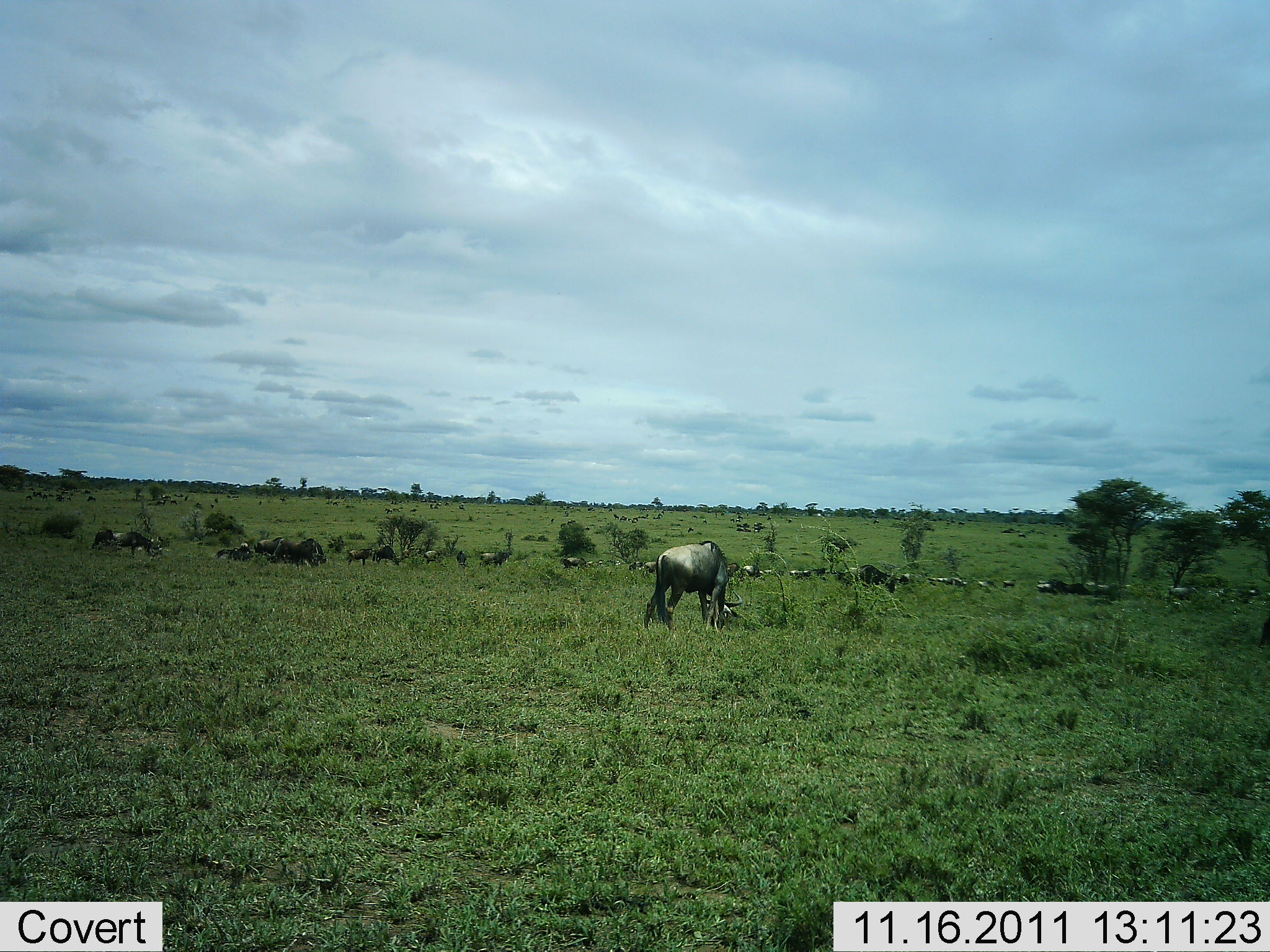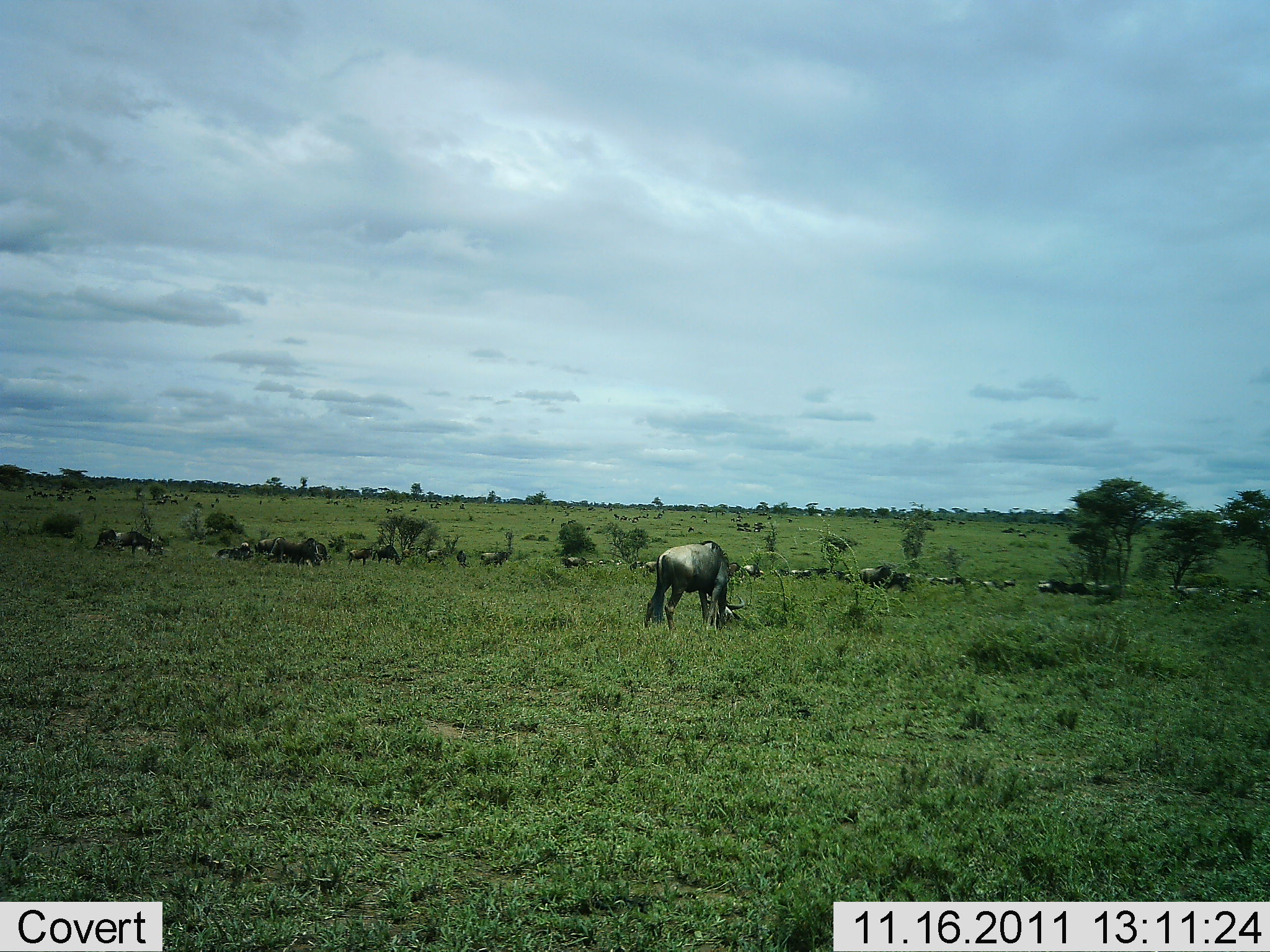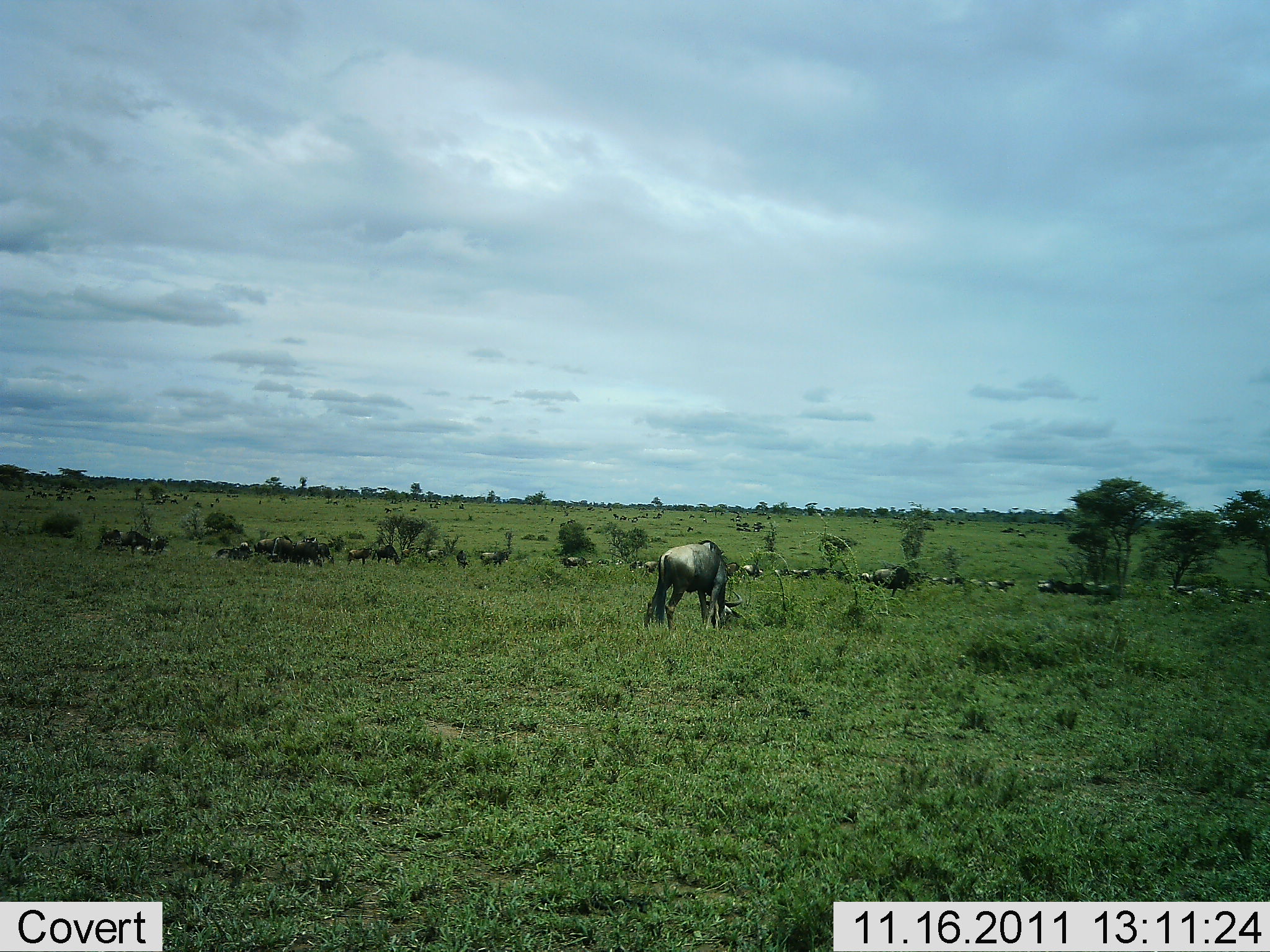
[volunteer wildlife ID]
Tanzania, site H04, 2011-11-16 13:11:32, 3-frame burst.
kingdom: Animalia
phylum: Chordata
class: Mammalia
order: Artiodactyla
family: Bovidae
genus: Connochaetes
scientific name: Connochaetes taurinus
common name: blue wildebeest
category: wildebeest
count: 11-50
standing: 40%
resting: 13%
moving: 47%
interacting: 7%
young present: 7%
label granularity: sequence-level